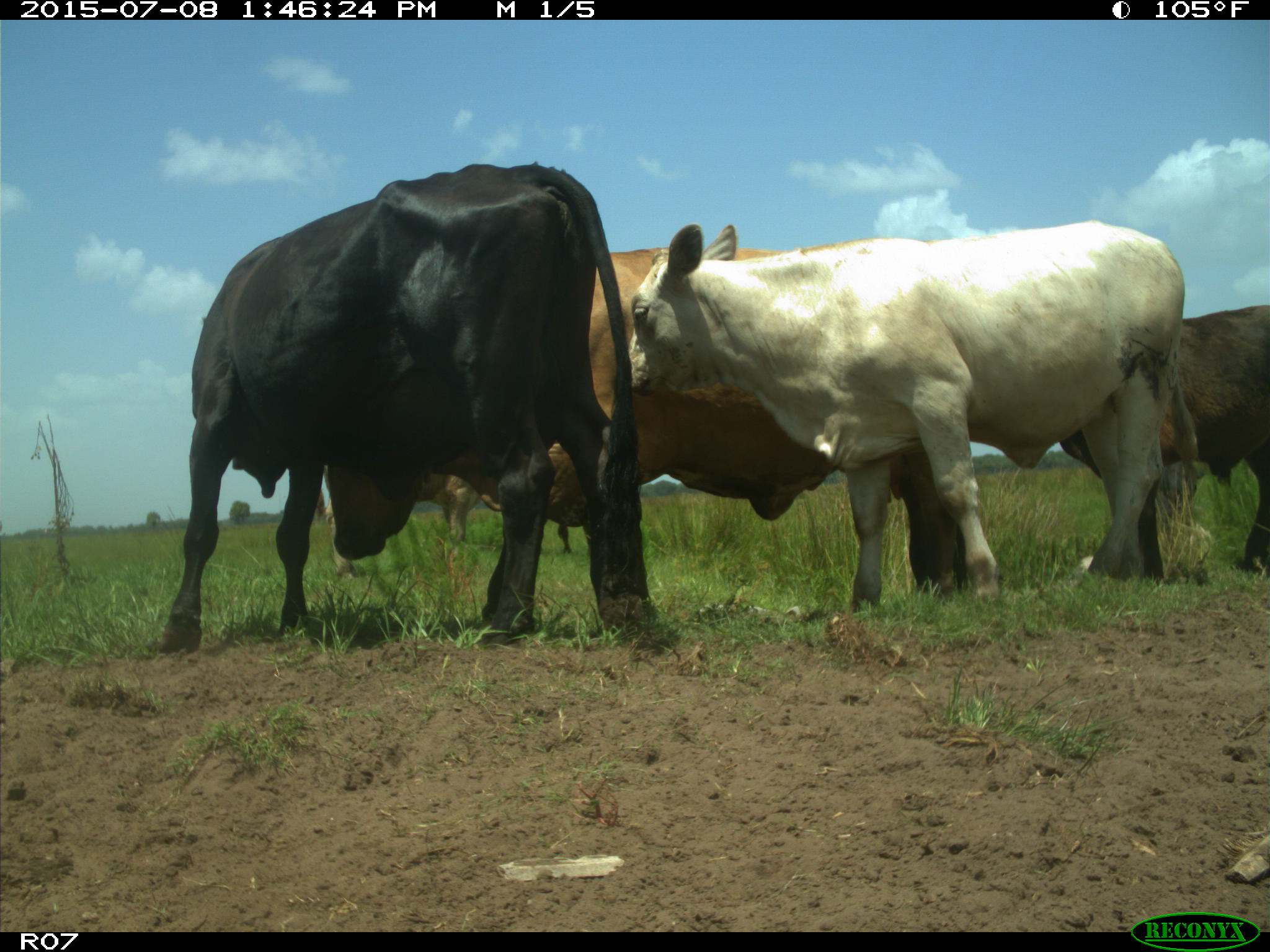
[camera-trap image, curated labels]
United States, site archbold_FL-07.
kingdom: Animalia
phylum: Chordata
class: Mammalia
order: Artiodactyla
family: Bovidae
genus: Bos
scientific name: Bos taurus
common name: domestic cow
Bos taurus (domestic cow).